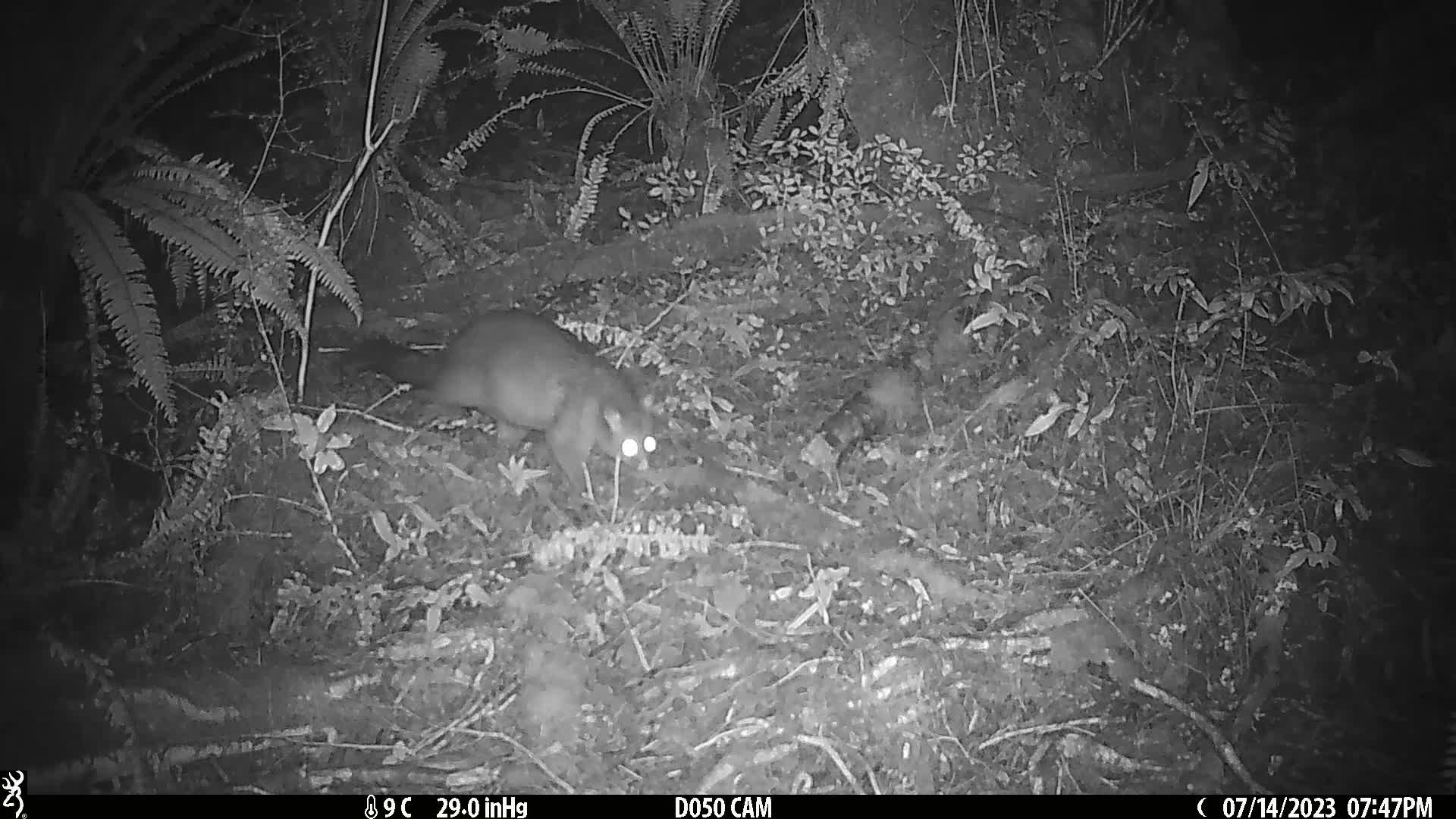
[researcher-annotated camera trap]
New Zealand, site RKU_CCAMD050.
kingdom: Animalia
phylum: Chordata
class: Mammalia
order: Diprotodontia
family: Phalangeridae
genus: Trichosurus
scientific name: Trichosurus vulpecula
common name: common brushtail possum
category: possum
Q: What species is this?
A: Possum (common brushtail possum) (Trichosurus vulpecula).